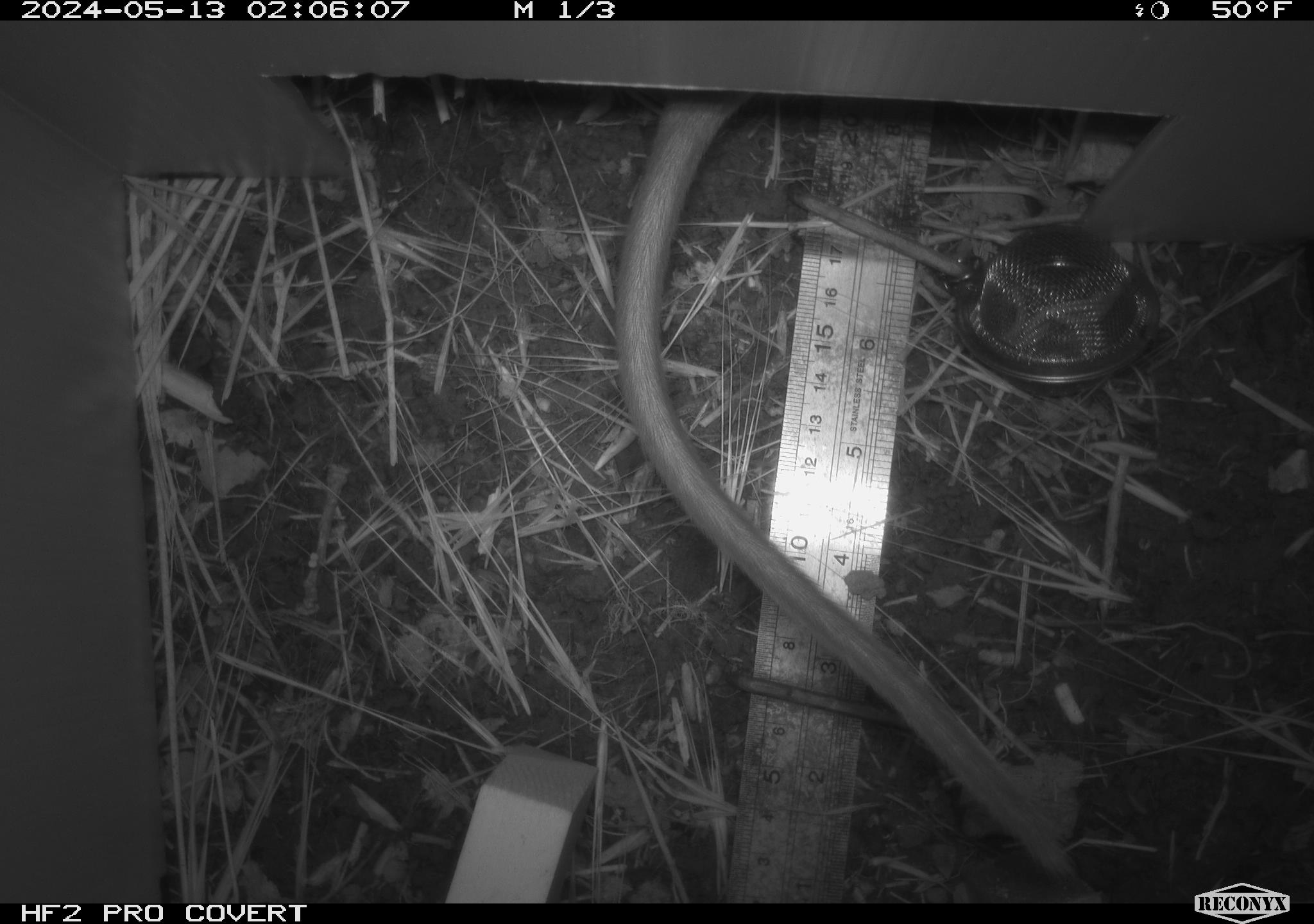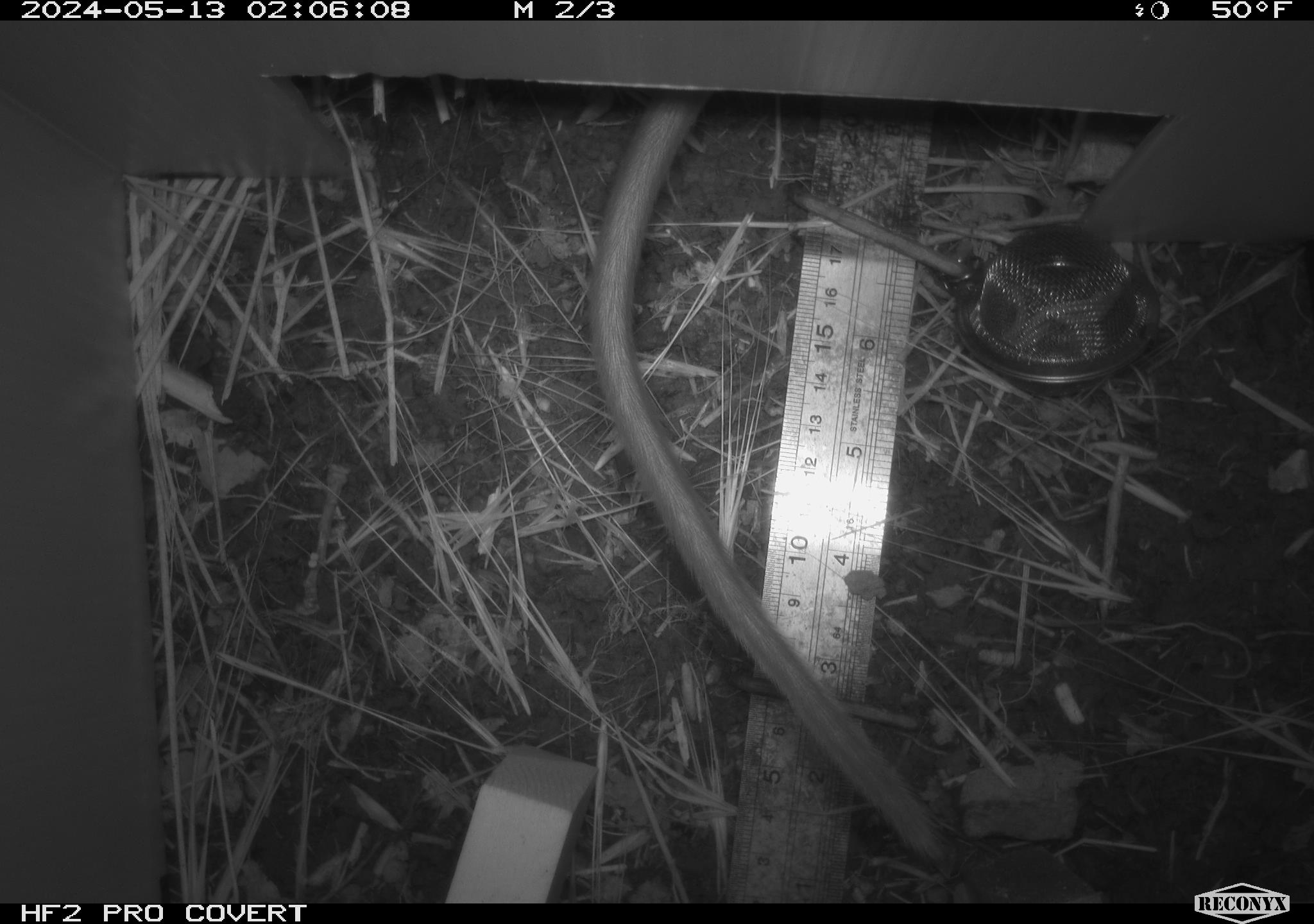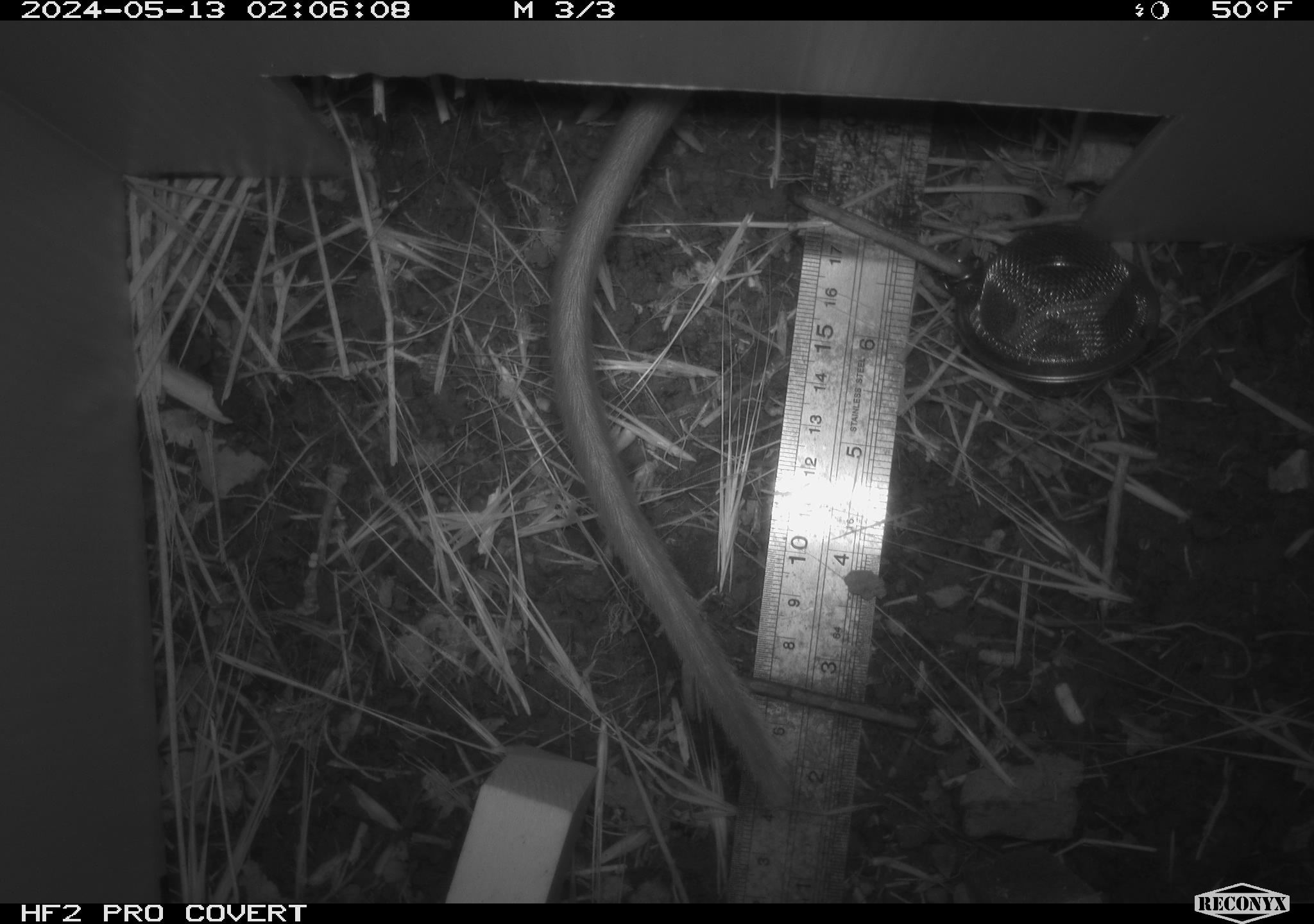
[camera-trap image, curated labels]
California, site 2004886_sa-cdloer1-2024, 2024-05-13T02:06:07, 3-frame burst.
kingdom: Animalia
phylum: Chordata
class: Mammalia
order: Rodentia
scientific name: Rodentia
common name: woodrat or rat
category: woodrat or rat species